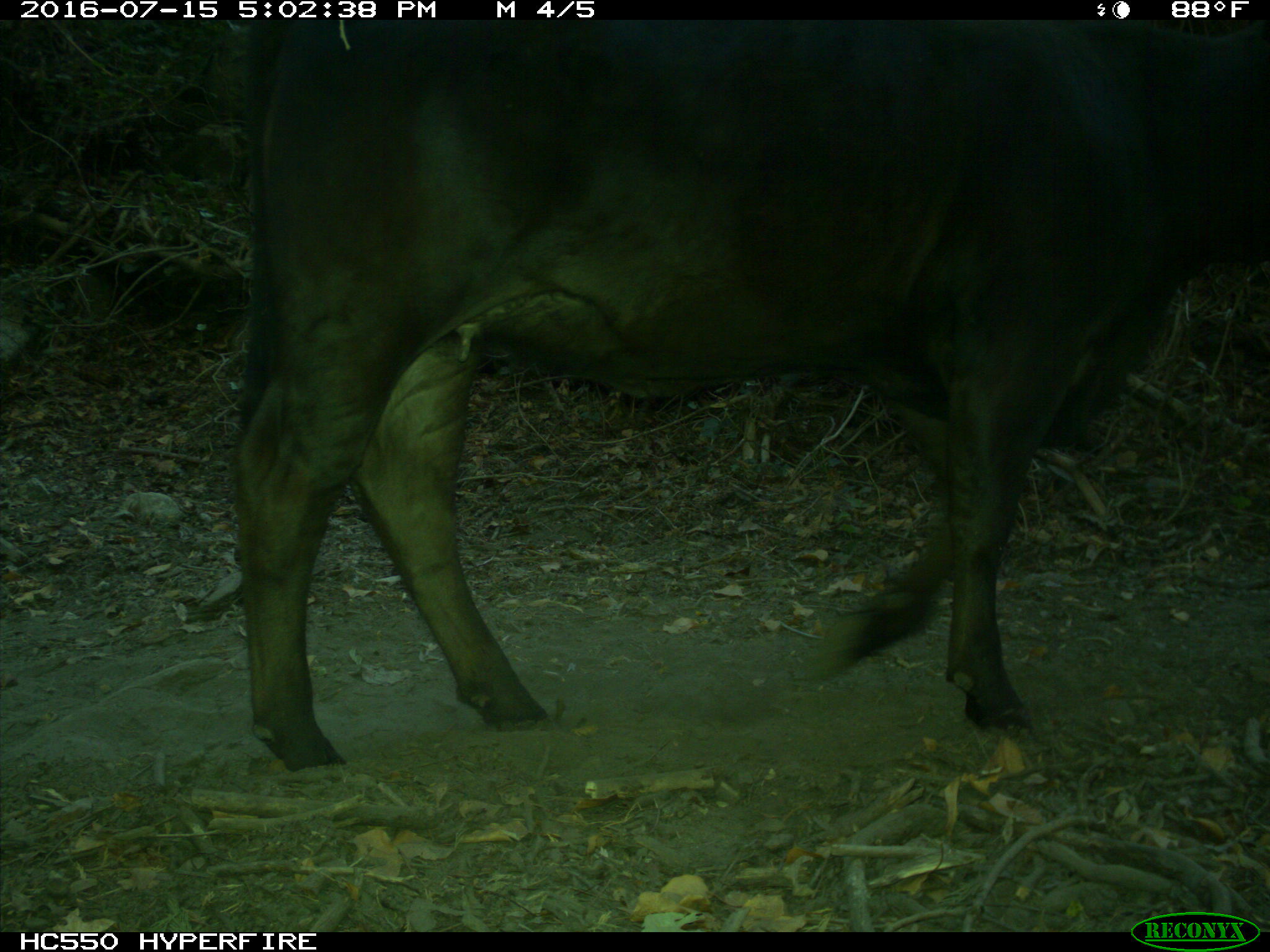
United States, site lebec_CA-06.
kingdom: Animalia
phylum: Chordata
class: Mammalia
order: Artiodactyla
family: Bovidae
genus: Bos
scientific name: Bos taurus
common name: domestic cow